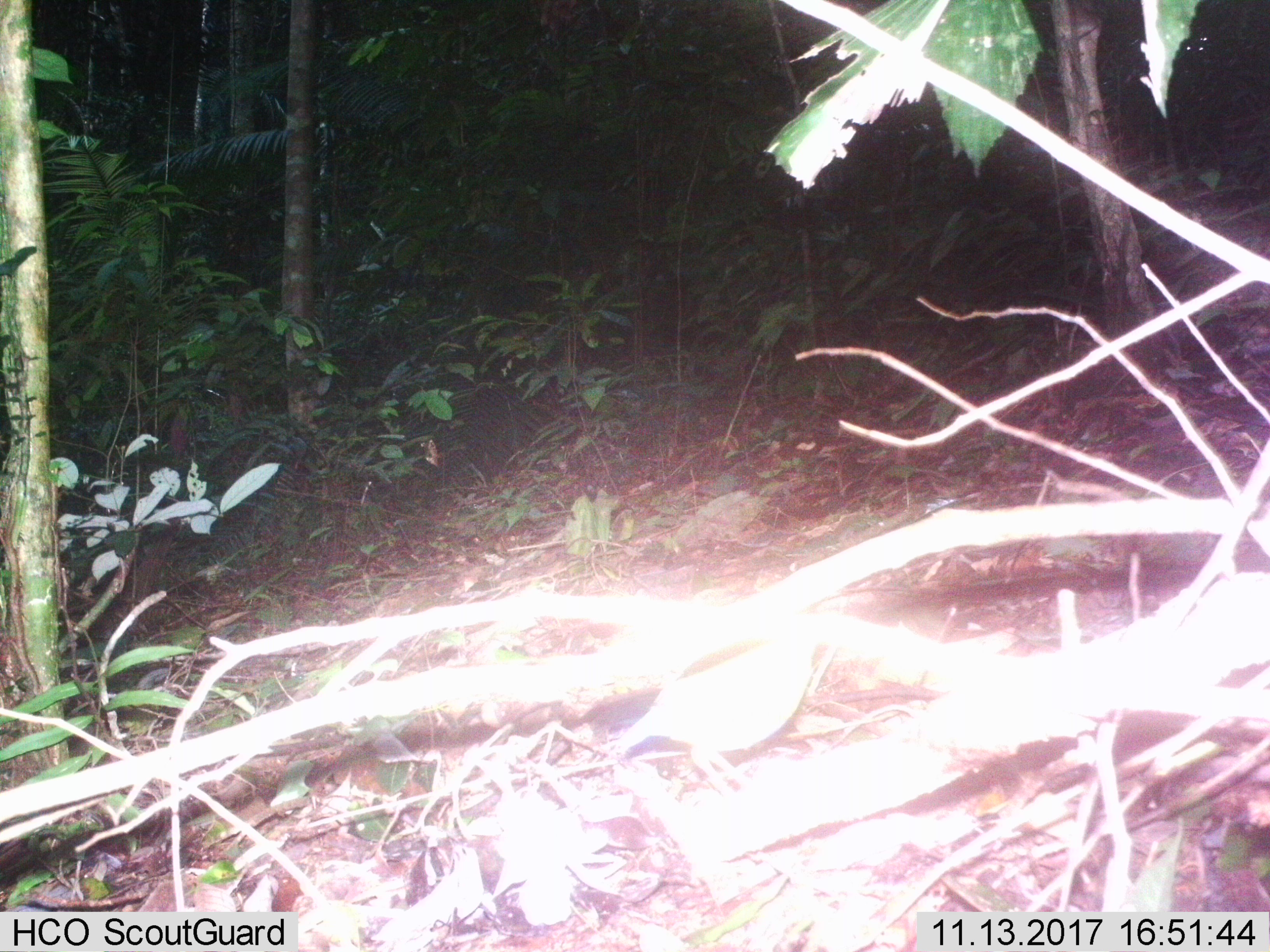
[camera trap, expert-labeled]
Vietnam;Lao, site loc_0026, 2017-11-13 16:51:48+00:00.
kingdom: Animalia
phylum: Chordata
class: Aves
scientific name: Aves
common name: bird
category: unidentified bird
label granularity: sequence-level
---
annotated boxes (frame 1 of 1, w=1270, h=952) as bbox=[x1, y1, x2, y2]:
unidentified bird: bbox=[605, 631, 818, 799]